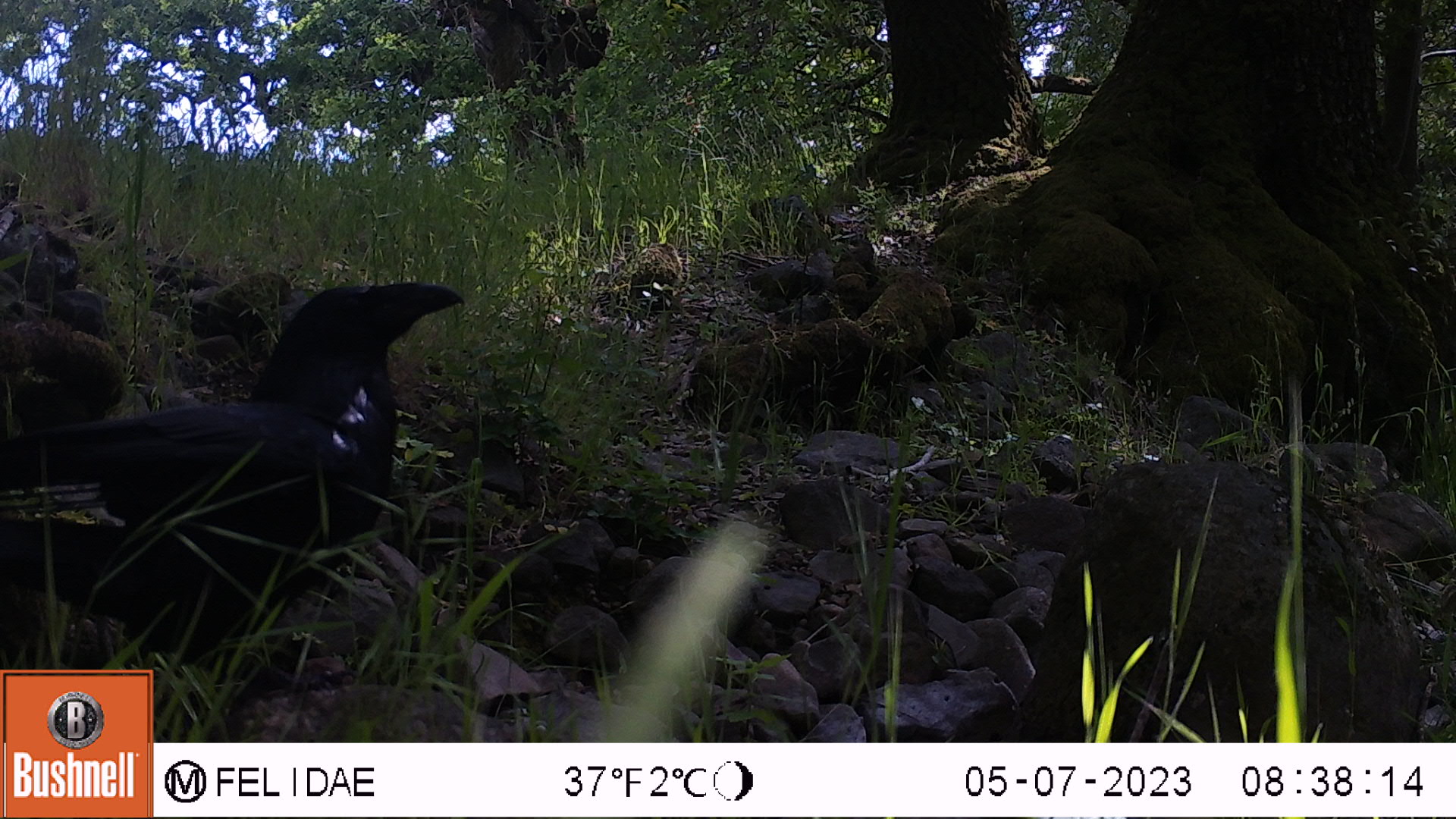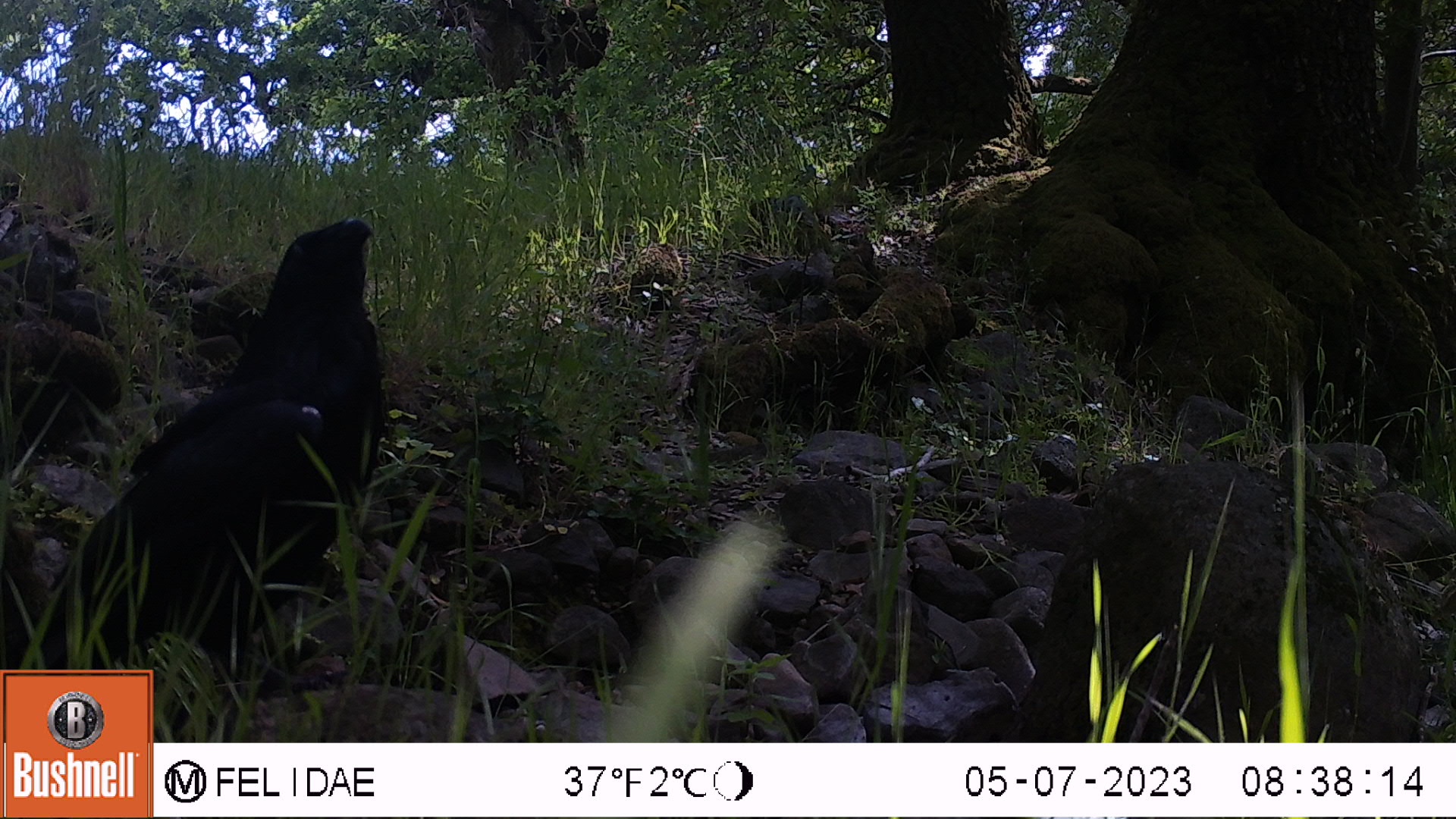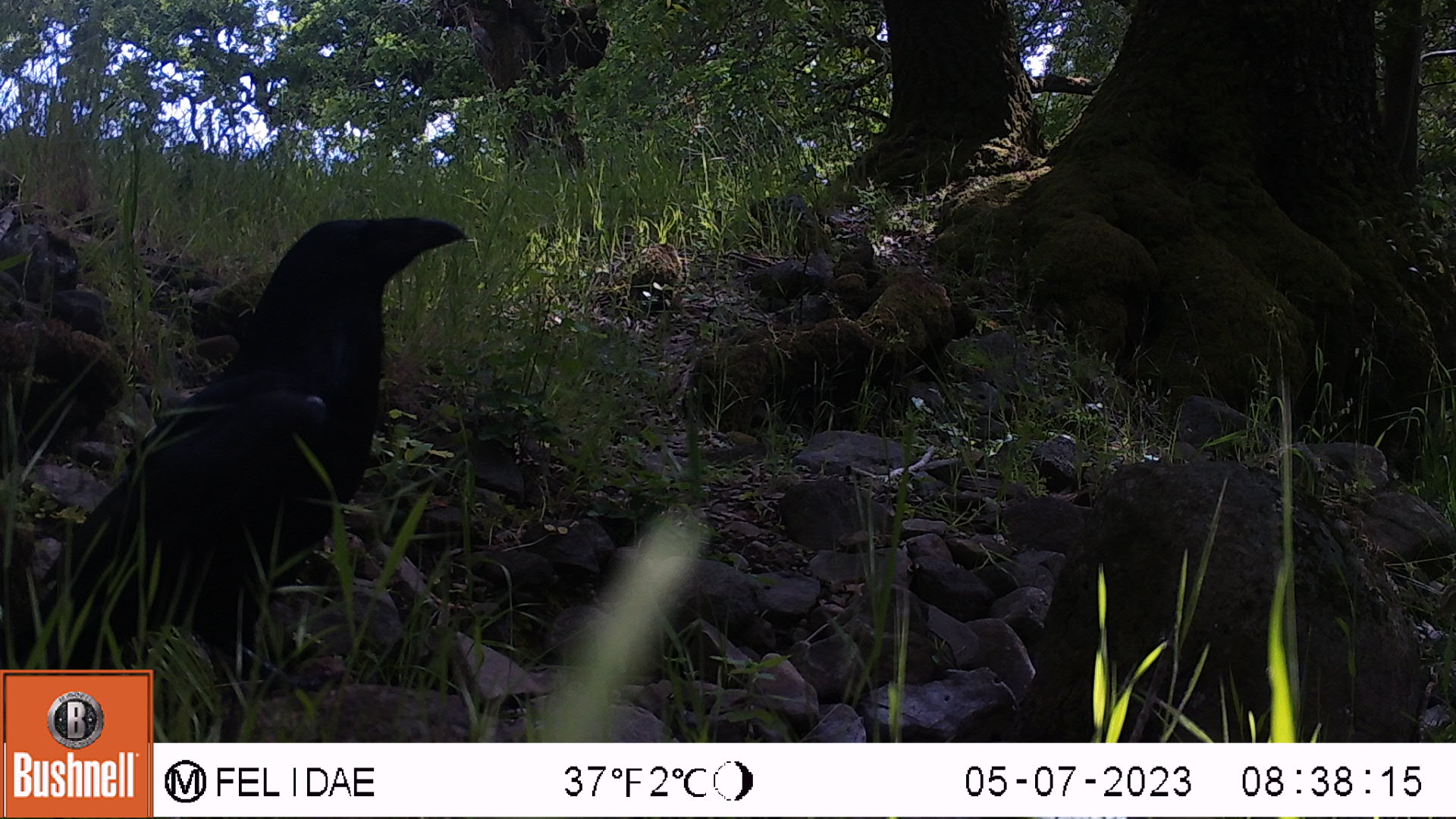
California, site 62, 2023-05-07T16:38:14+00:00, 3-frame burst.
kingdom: Animalia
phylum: Chordata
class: Aves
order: Passeriformes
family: Corvidae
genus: Corvus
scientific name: Corvus corax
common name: common raven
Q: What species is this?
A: Common raven (Corvus corax).